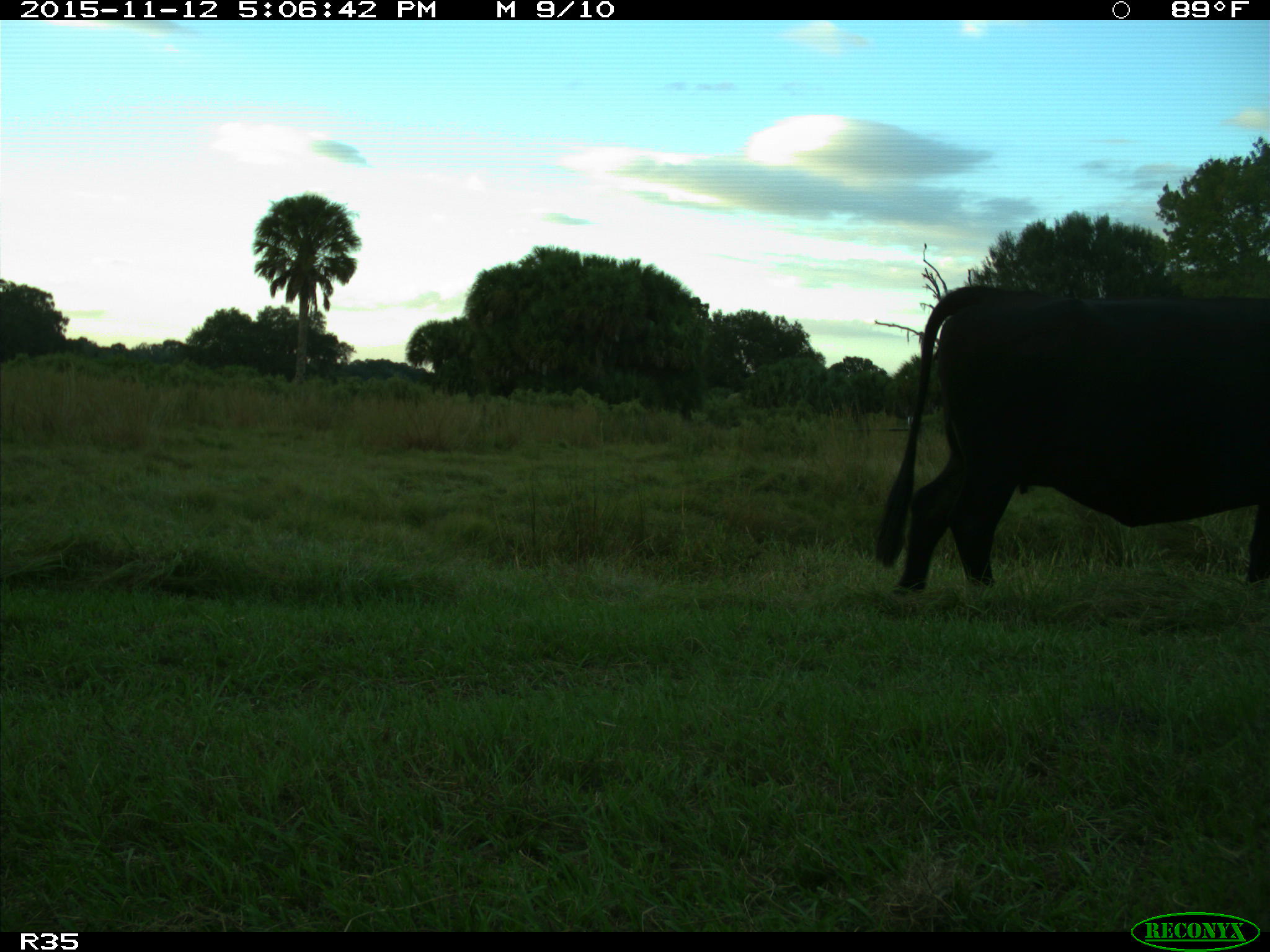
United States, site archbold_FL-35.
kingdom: Animalia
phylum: Chordata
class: Mammalia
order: Artiodactyla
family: Bovidae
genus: Bos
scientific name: Bos taurus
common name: domestic cow